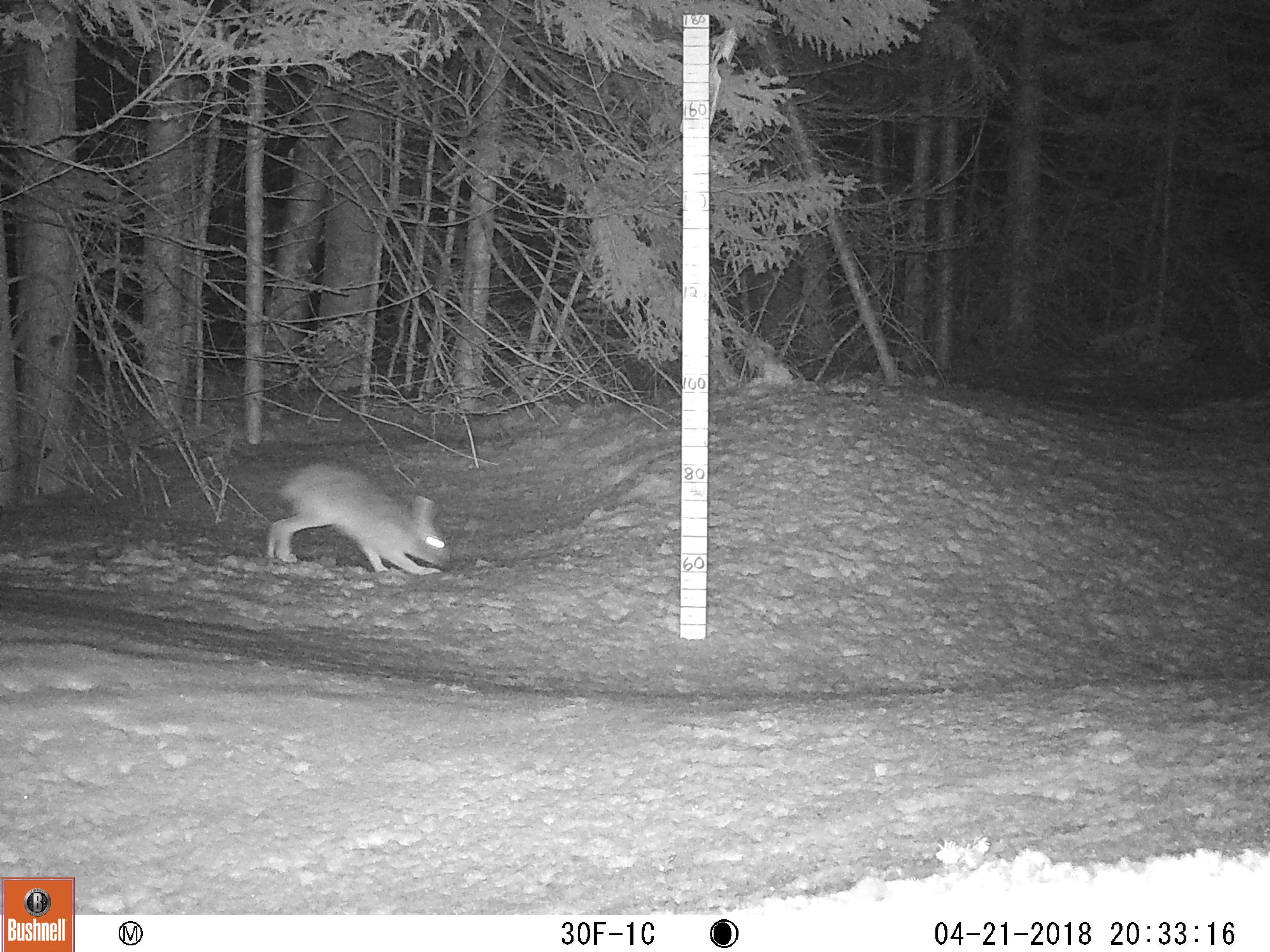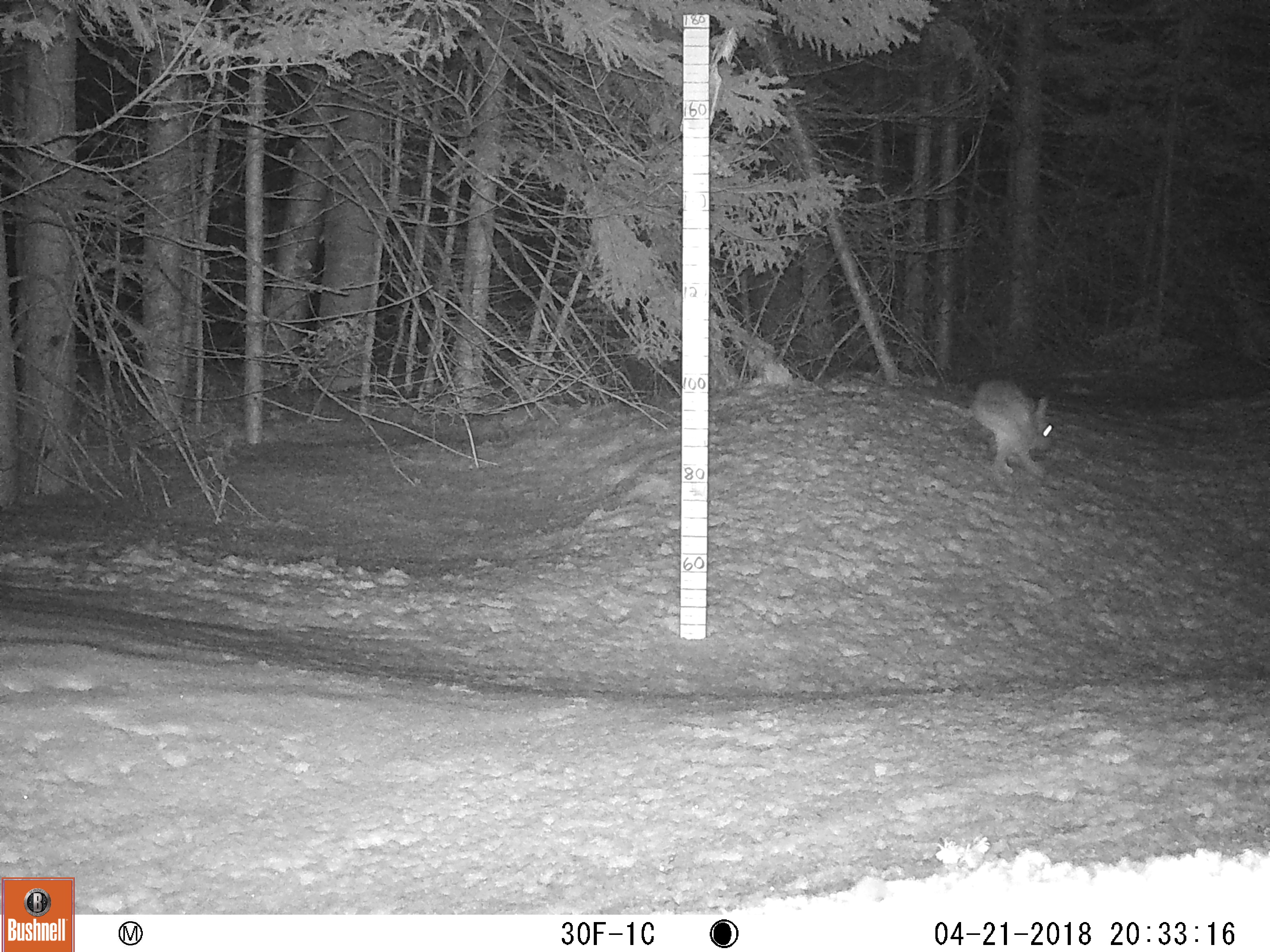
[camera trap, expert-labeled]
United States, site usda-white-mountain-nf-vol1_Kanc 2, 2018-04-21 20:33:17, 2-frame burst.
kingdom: Animalia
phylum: Chordata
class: Mammalia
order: Lagomorpha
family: Leporidae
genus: Lepus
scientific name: Lepus americanus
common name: snowshoe hare